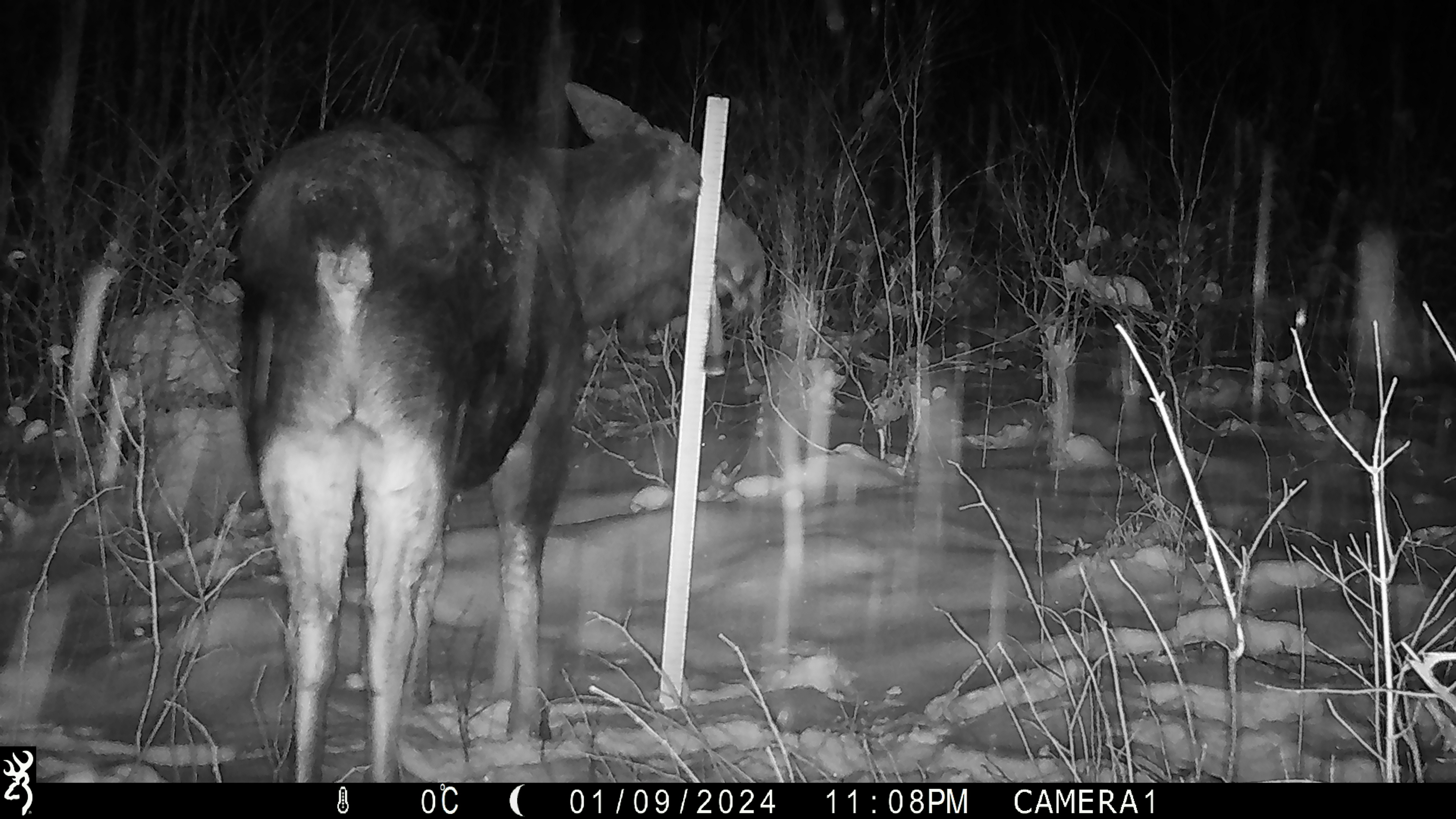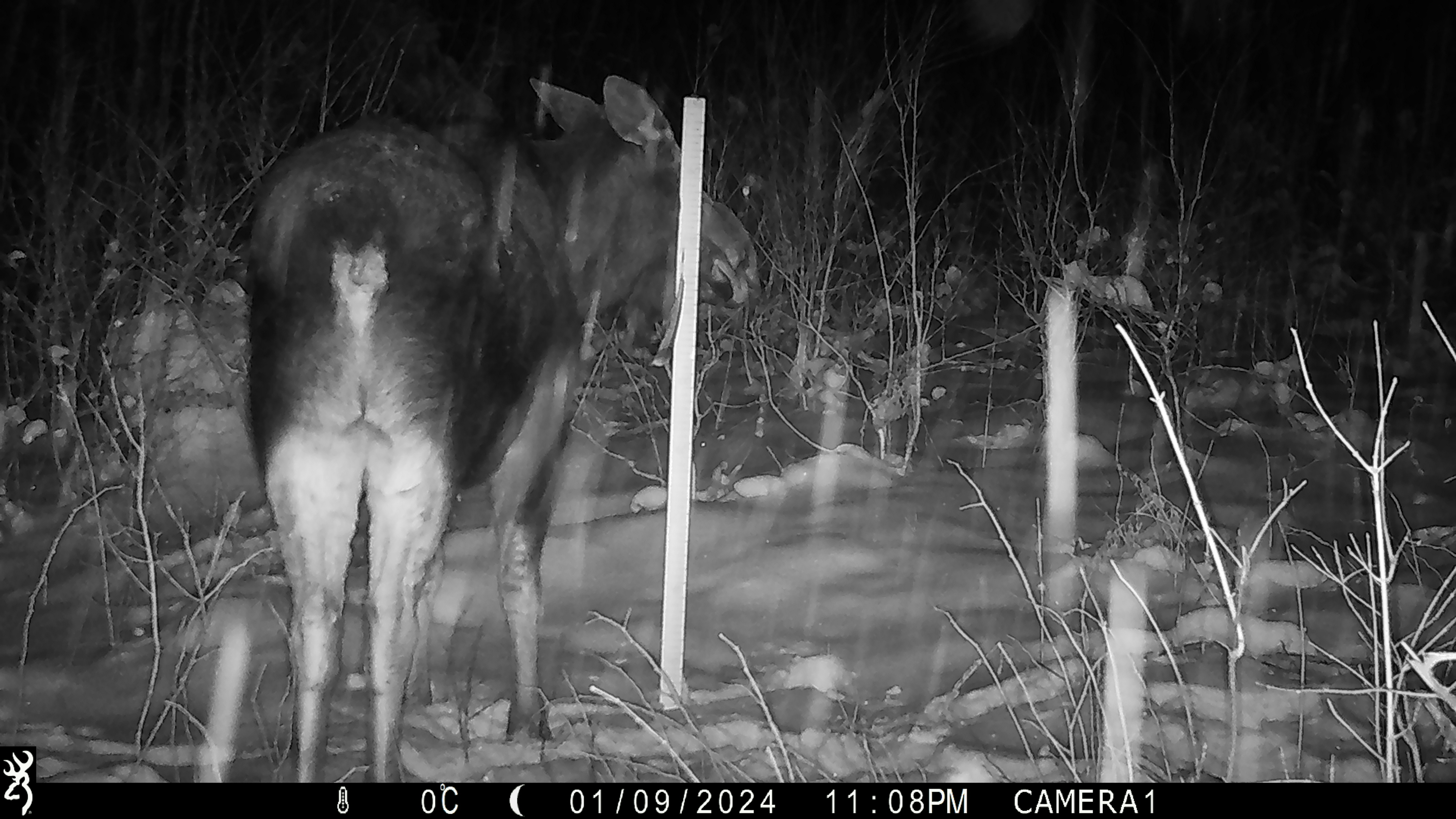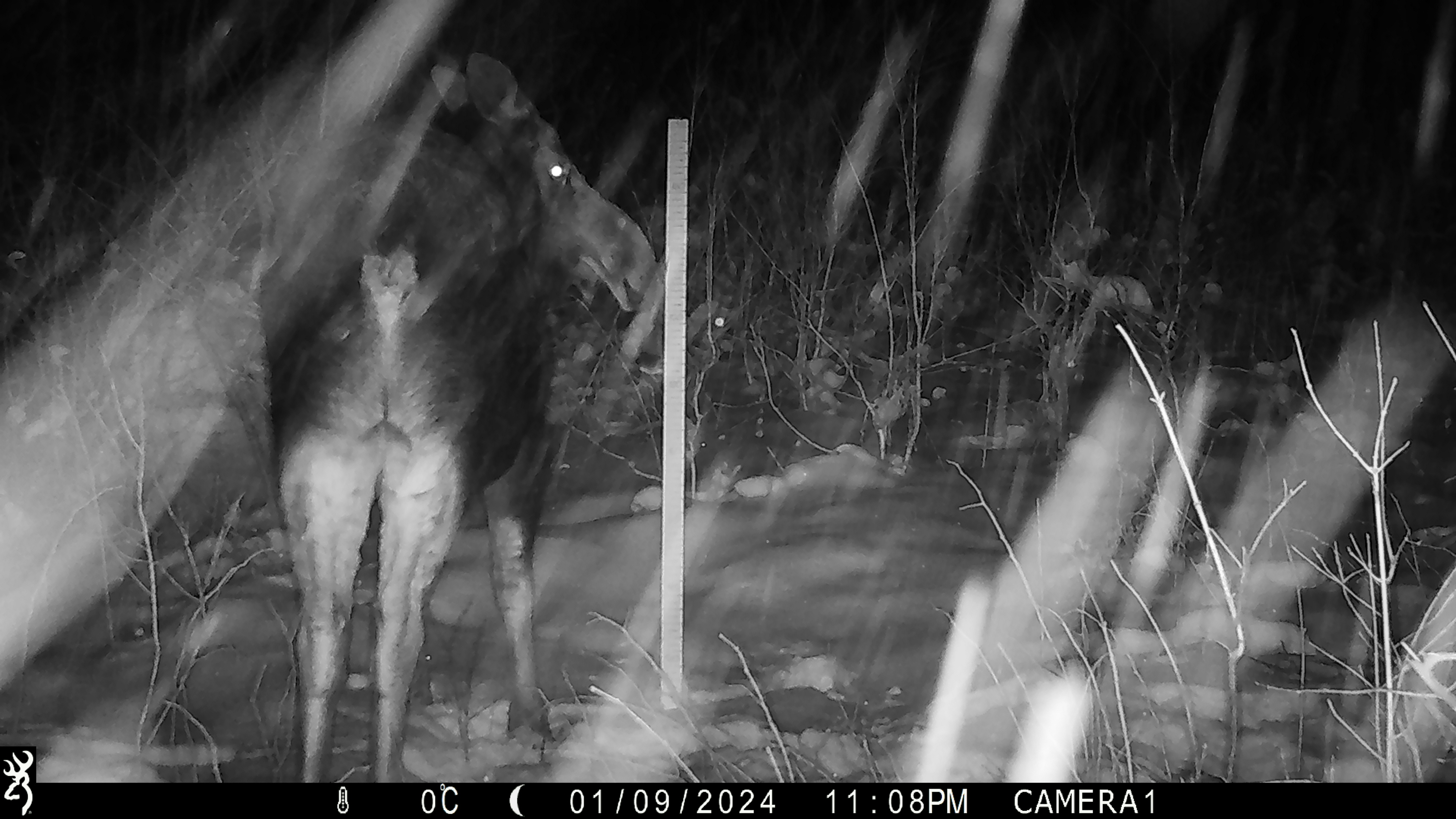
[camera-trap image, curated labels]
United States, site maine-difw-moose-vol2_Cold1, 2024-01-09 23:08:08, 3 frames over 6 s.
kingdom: Animalia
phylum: Chordata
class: Mammalia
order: Artiodactyla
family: Cervidae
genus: Alces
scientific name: Alces alces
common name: moose